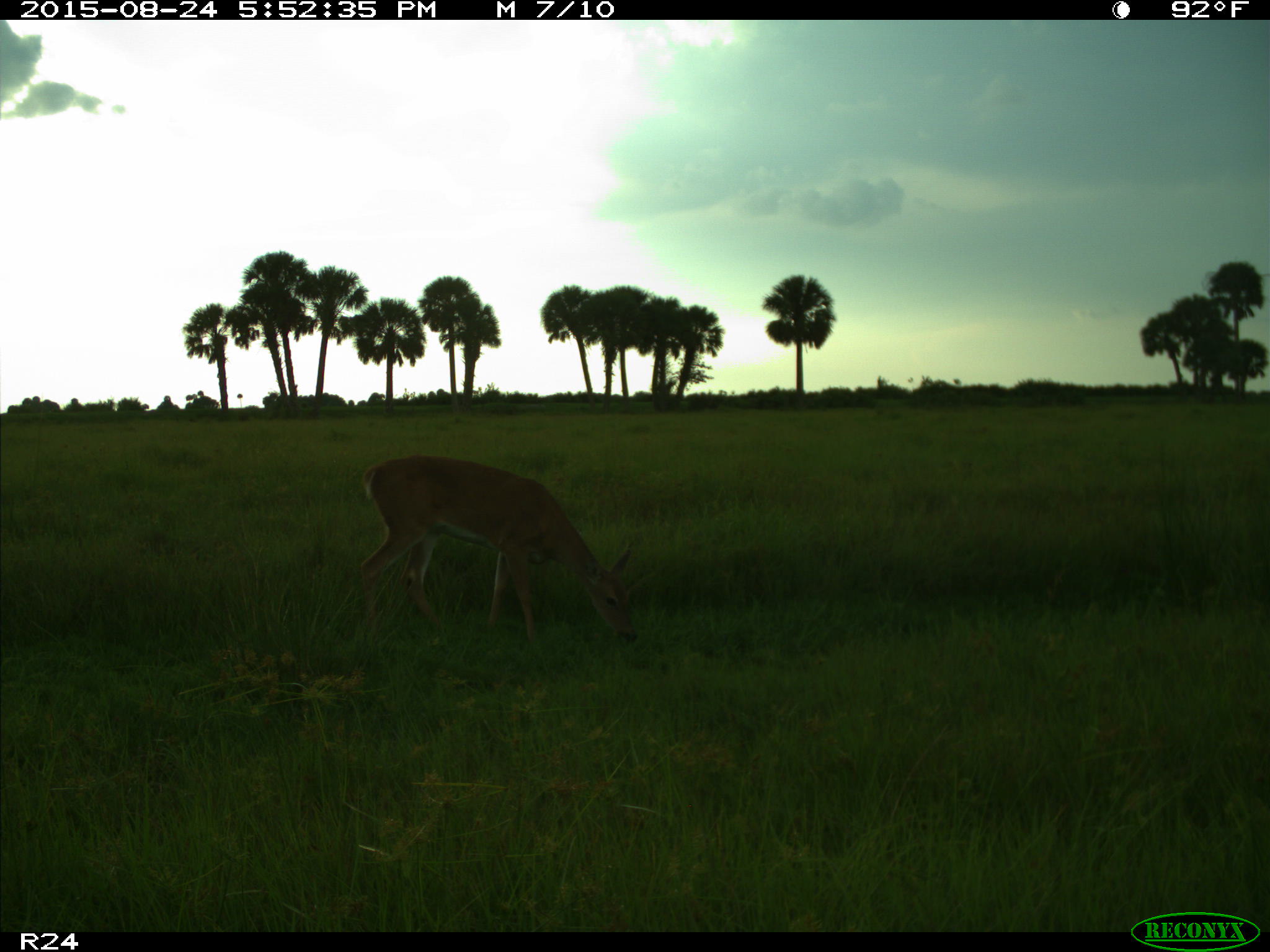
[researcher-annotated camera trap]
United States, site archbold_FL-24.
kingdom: Animalia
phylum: Chordata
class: Mammalia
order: Artiodactyla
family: Cervidae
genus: Odocoileus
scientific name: Odocoileus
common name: deer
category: unidentified deer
Unidentified deer (deer) (Odocoileus).